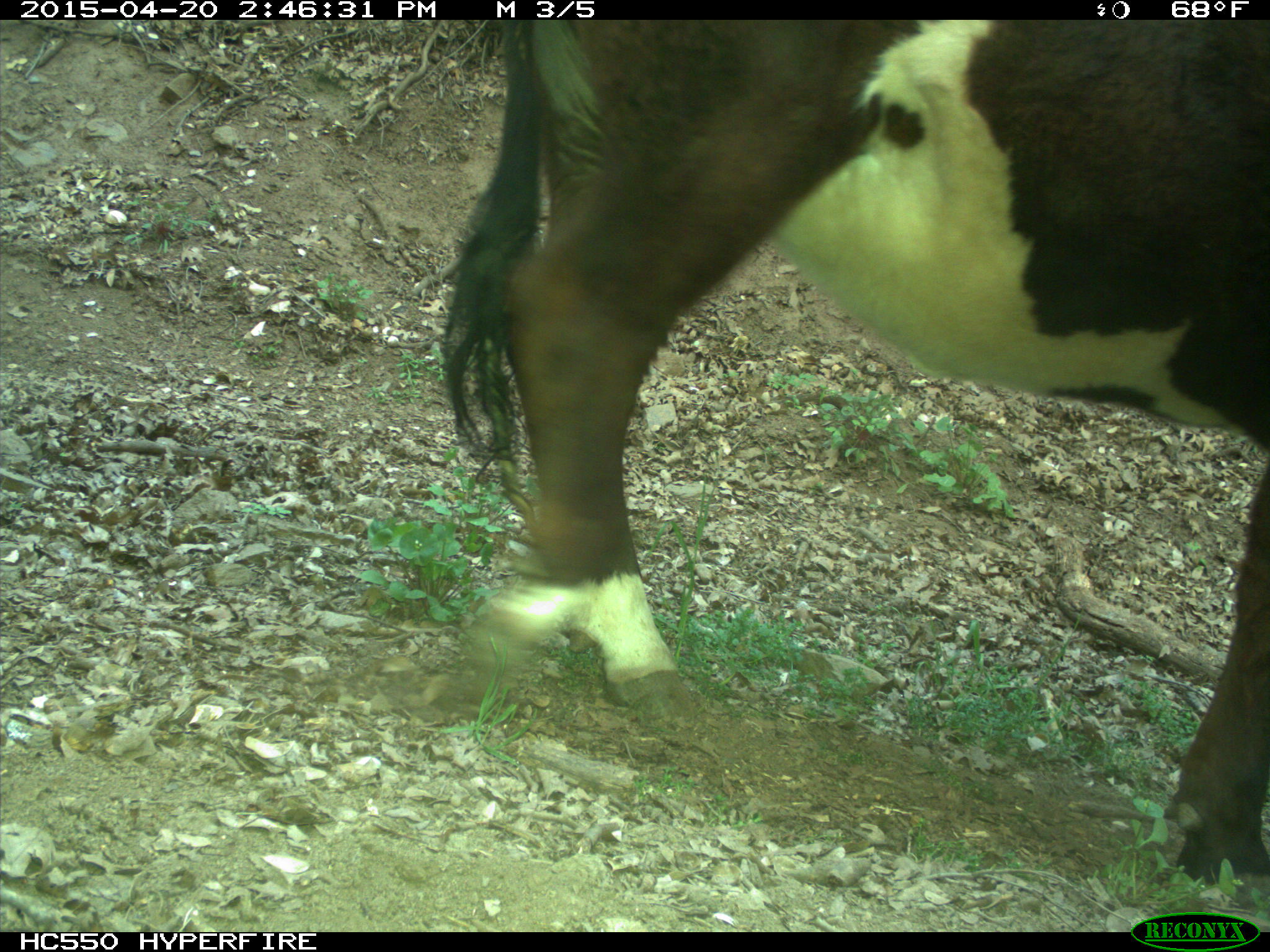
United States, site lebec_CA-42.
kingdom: Animalia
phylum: Chordata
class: Mammalia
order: Artiodactyla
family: Bovidae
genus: Bos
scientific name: Bos taurus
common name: domestic cow